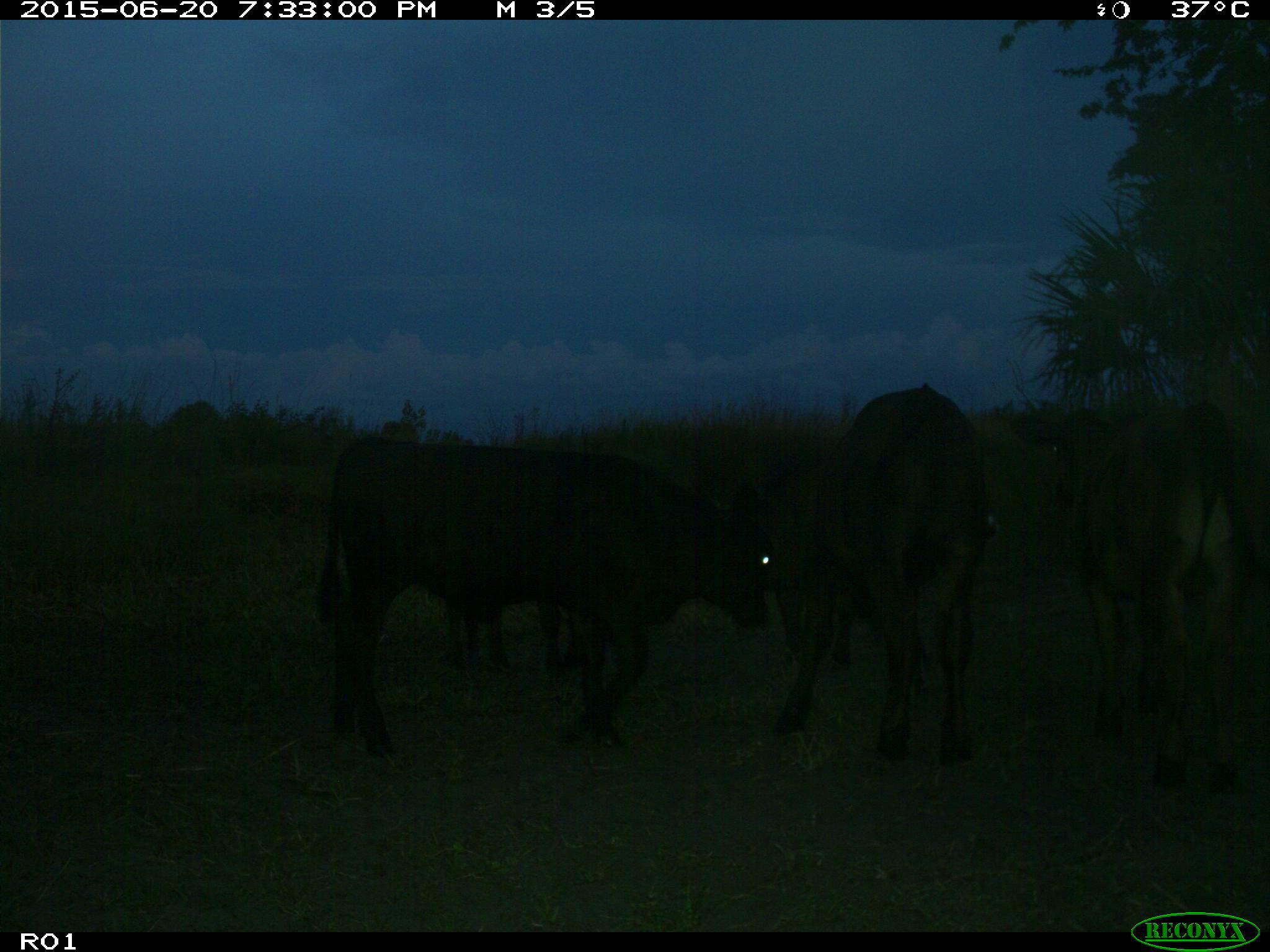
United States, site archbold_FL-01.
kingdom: Animalia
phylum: Chordata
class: Mammalia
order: Artiodactyla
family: Bovidae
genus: Bos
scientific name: Bos taurus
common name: domestic cow